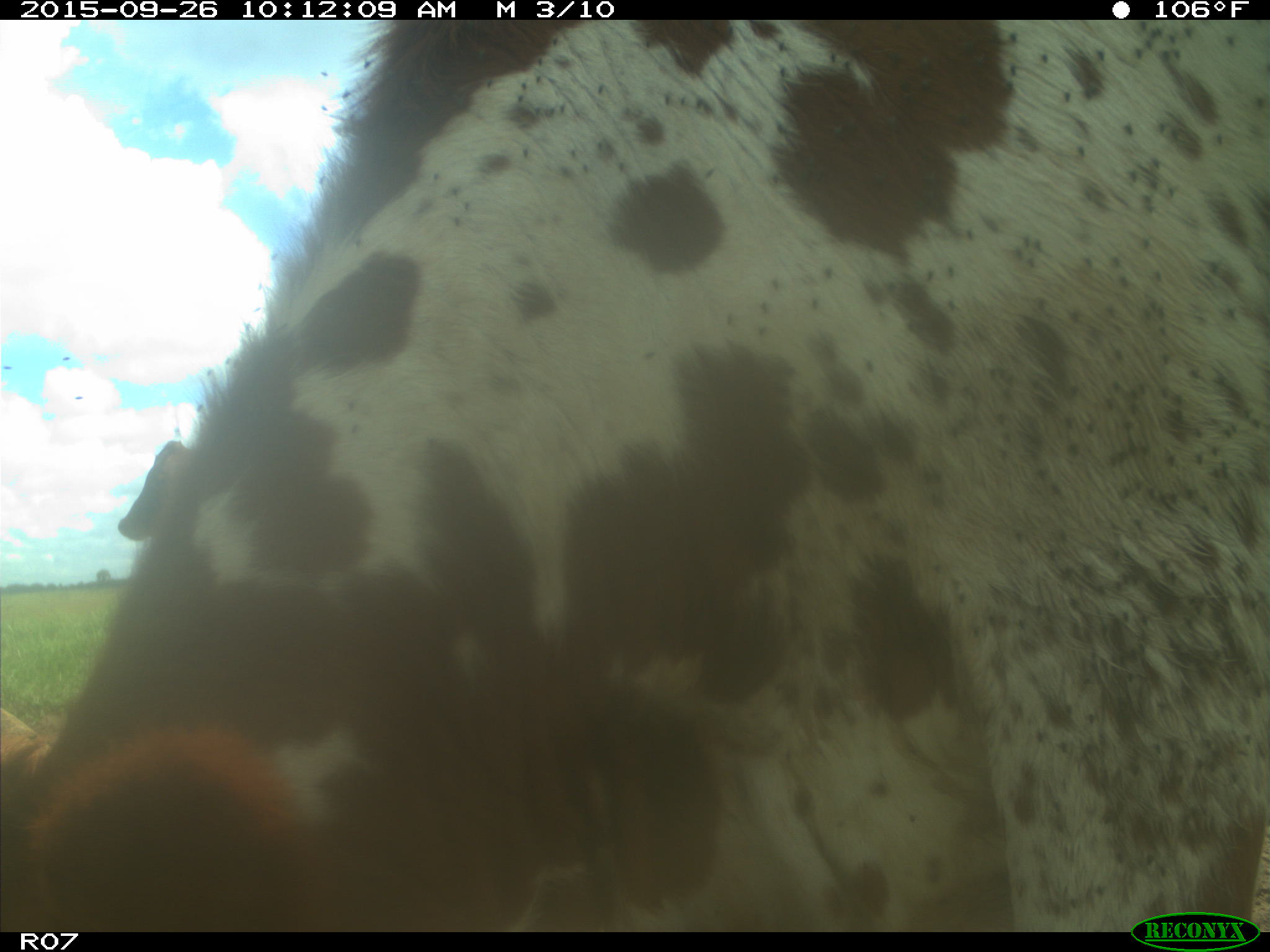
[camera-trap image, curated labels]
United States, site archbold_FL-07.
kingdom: Animalia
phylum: Chordata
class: Mammalia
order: Artiodactyla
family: Bovidae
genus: Bos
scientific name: Bos taurus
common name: domestic cow